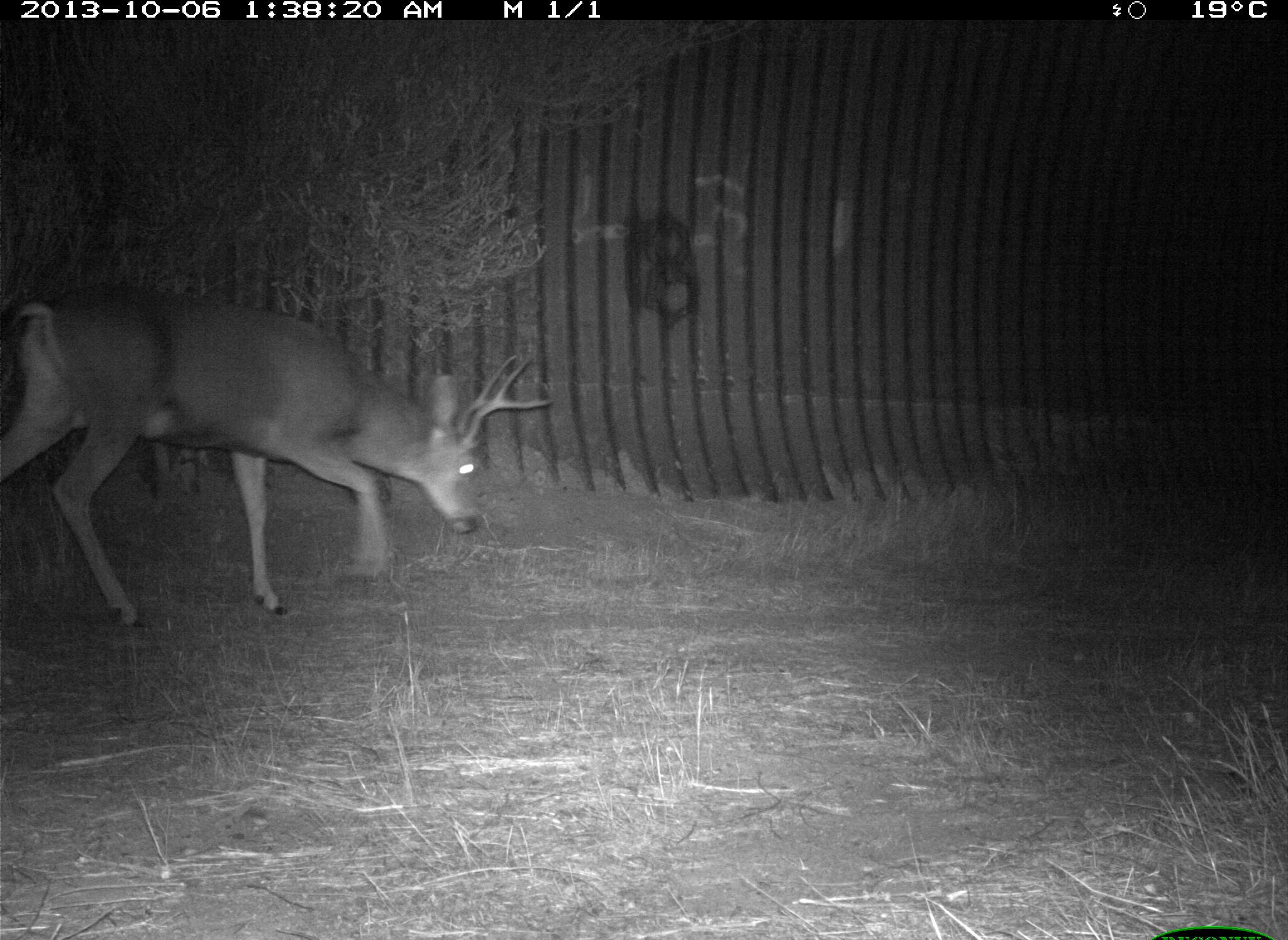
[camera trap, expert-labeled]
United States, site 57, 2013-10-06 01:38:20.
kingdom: Animalia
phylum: Chordata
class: Mammalia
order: Artiodactyla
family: Cervidae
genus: Odocoileus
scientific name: Odocoileus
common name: deer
Deer (Odocoileus).